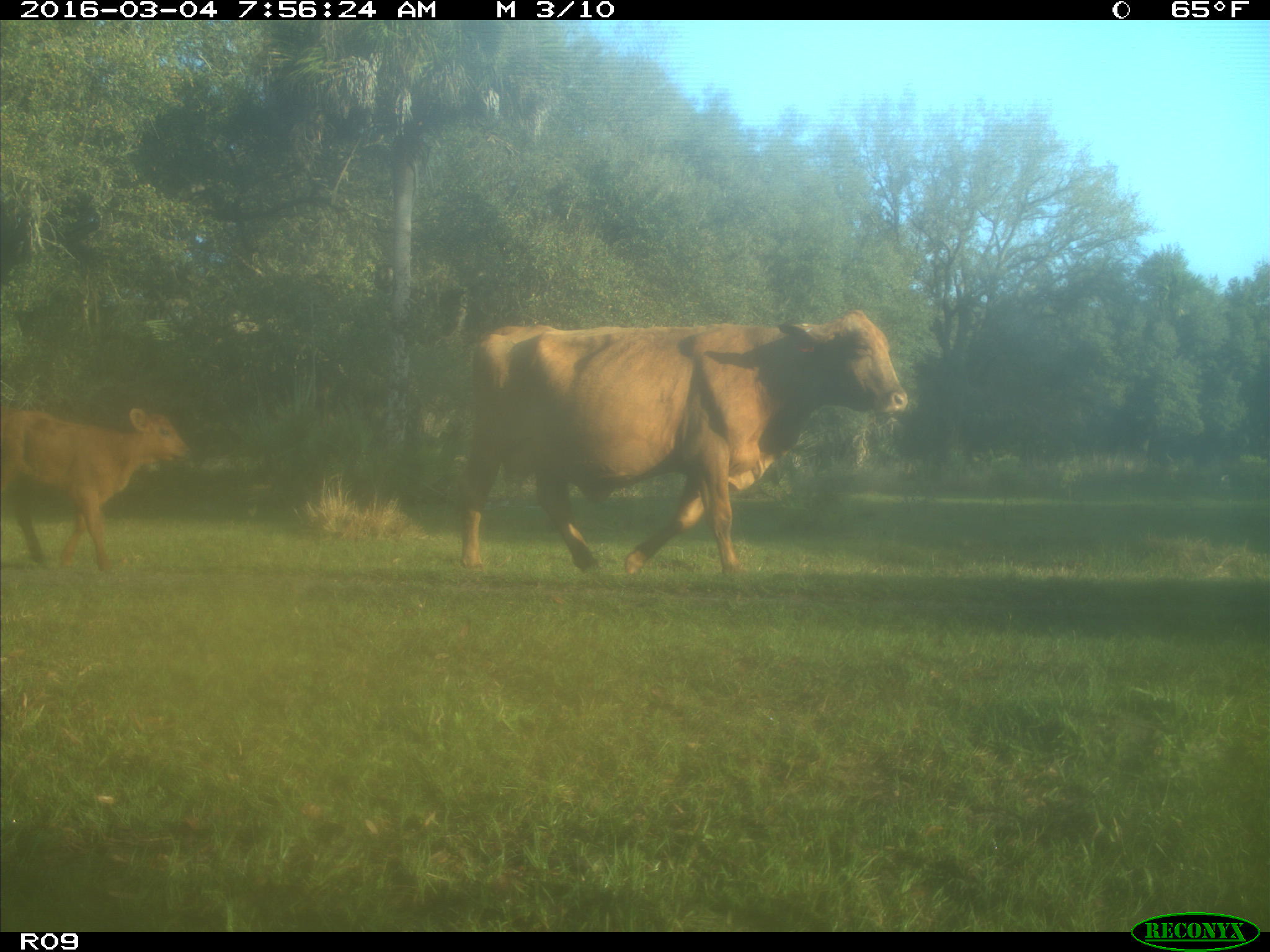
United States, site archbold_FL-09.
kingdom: Animalia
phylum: Chordata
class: Mammalia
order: Artiodactyla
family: Bovidae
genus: Bos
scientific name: Bos taurus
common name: domestic cow